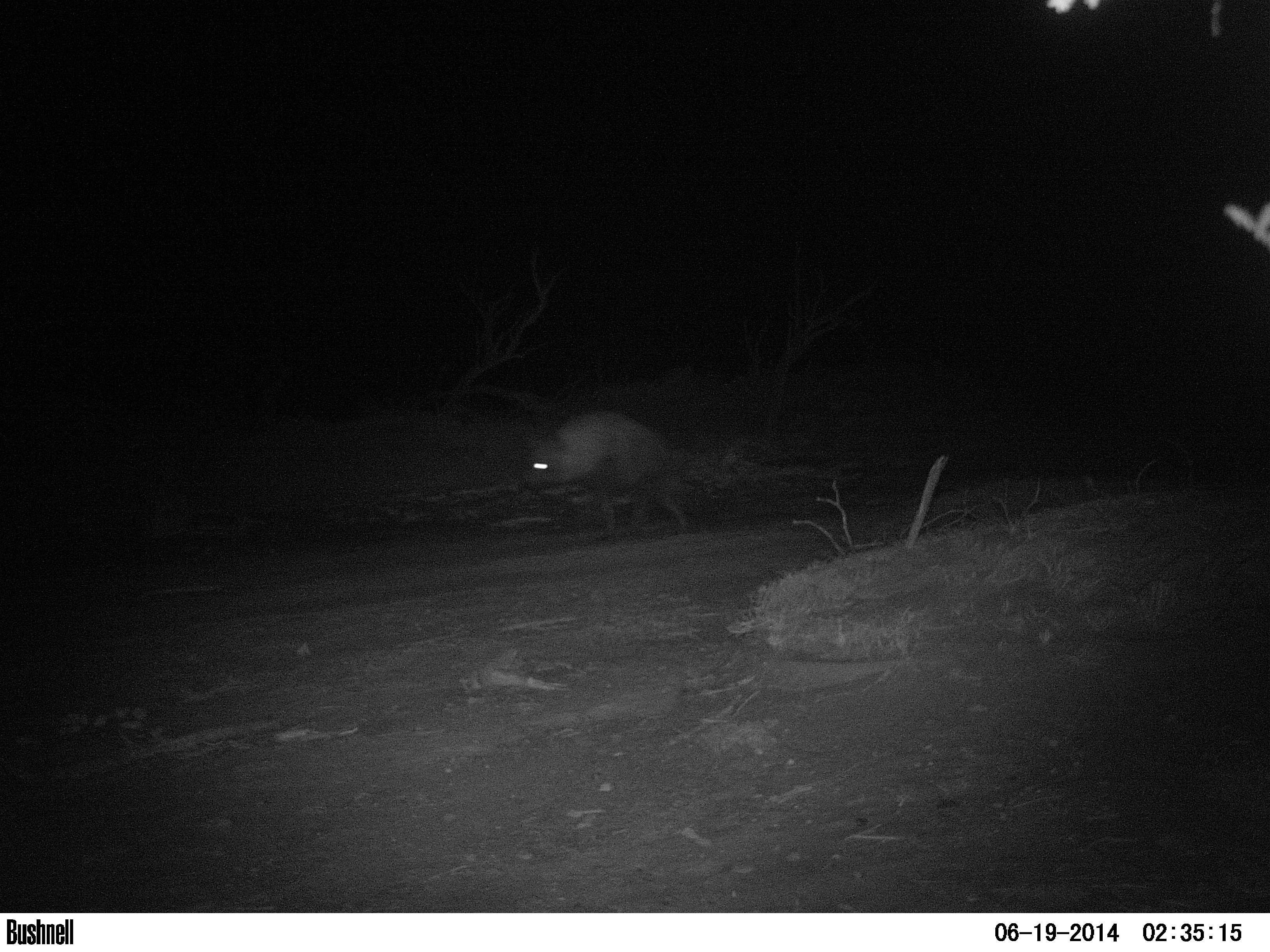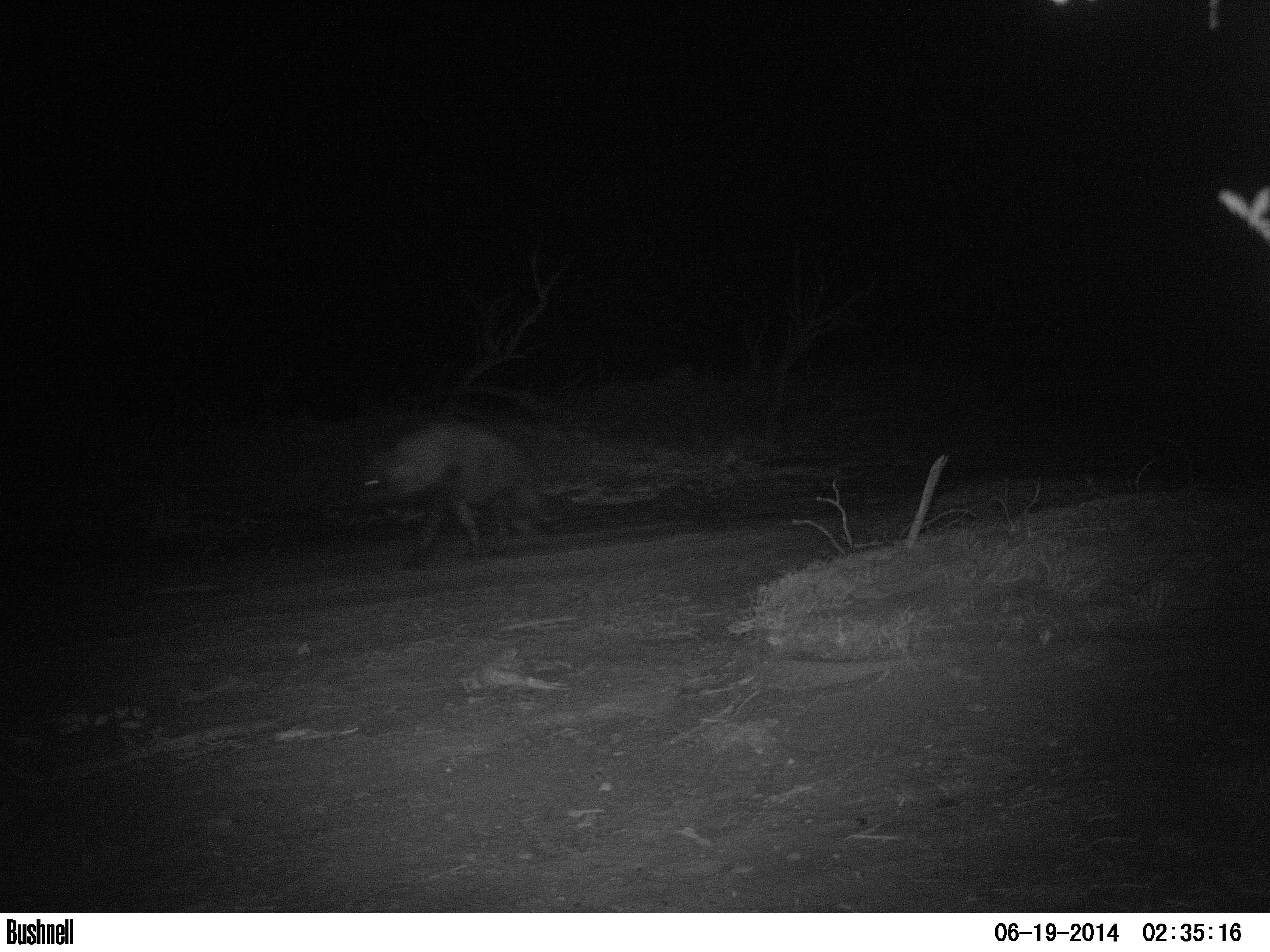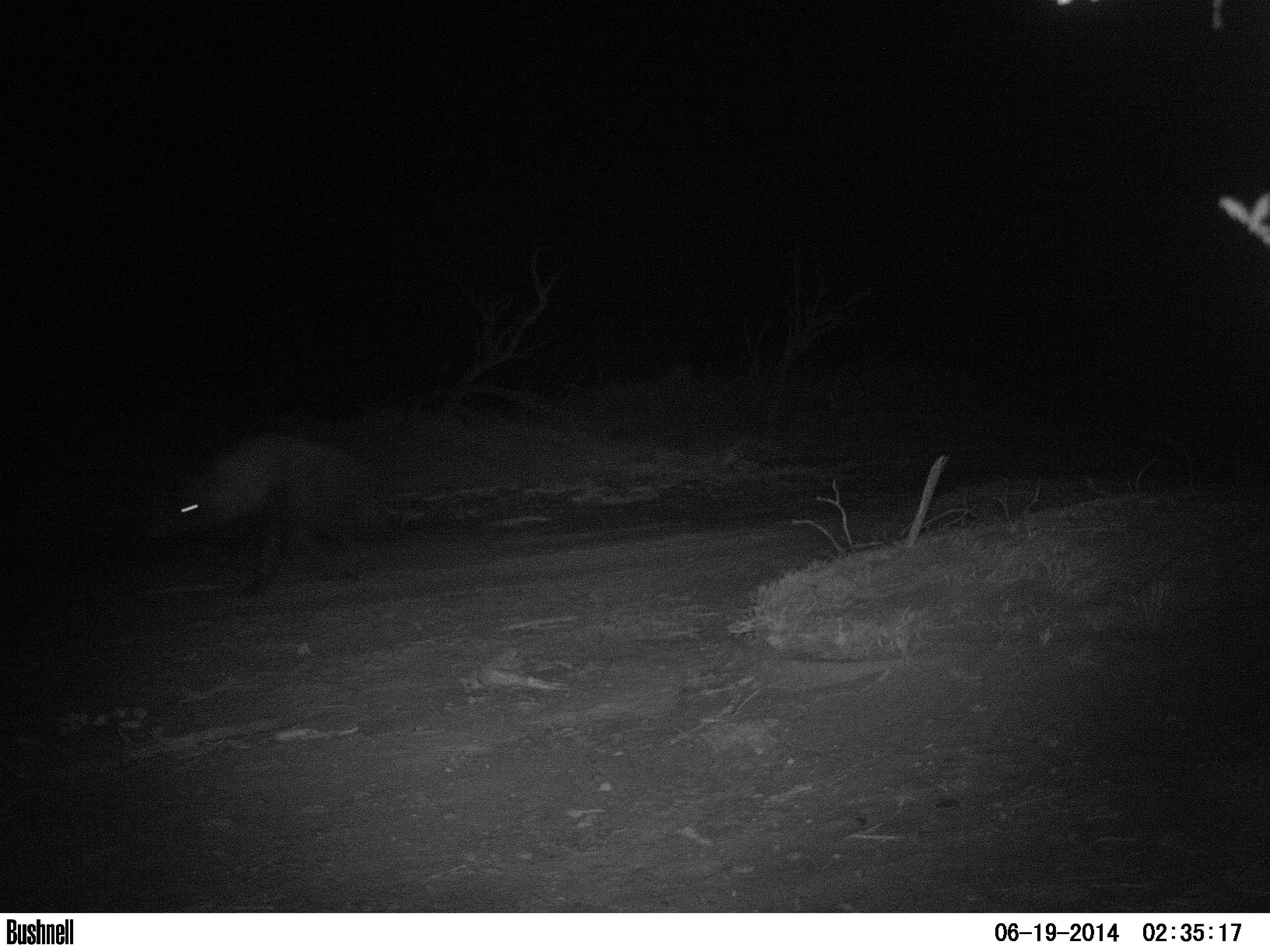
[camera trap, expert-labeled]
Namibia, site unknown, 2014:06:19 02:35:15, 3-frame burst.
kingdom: Animalia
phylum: Chordata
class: Mammalia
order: Carnivora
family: Hyaenidae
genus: Parahyaena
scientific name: Parahyaena brunnea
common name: brown hyena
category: hyaena brunnea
Hyaena brunnea (brown hyena) (Parahyaena brunnea).